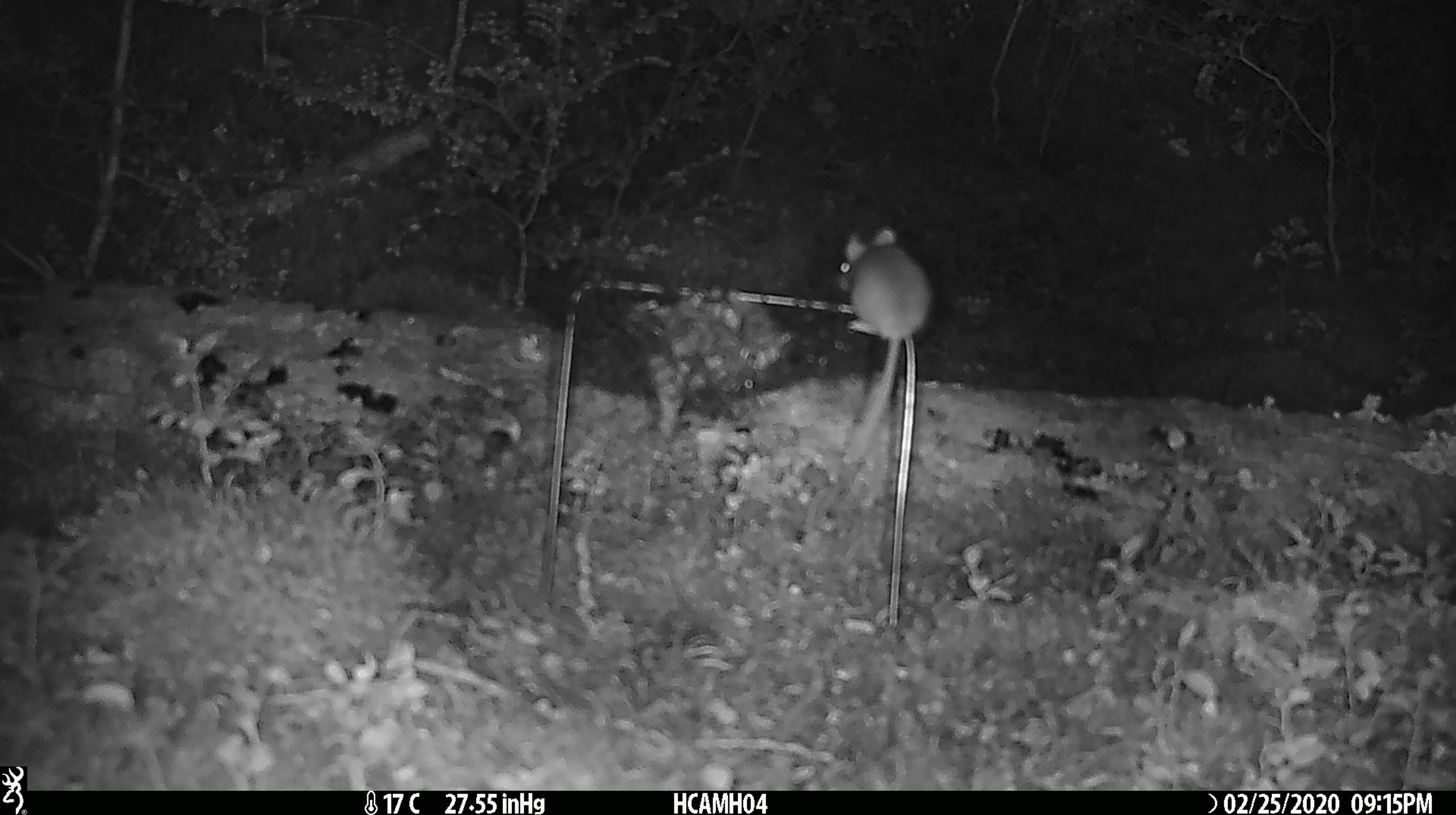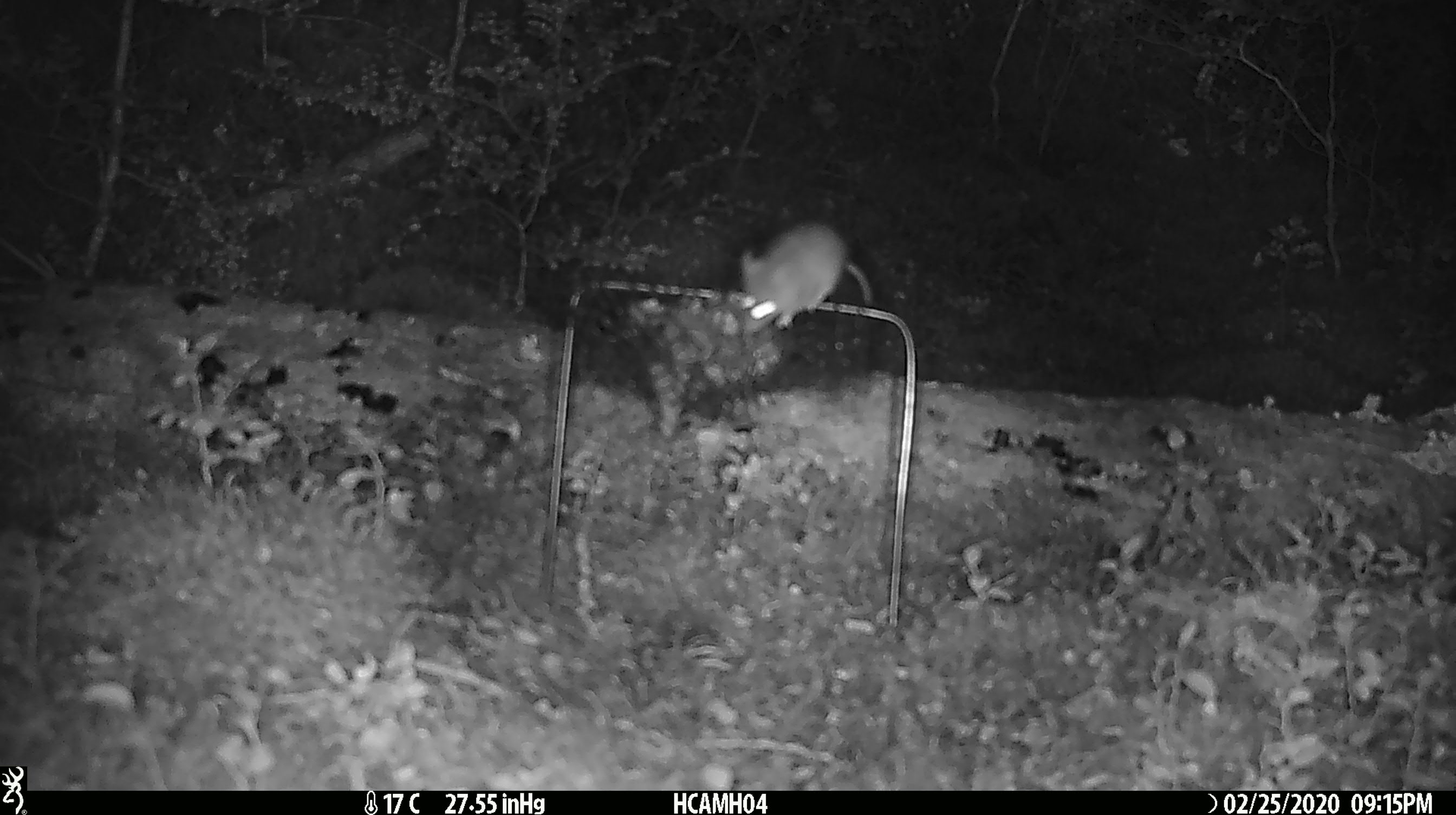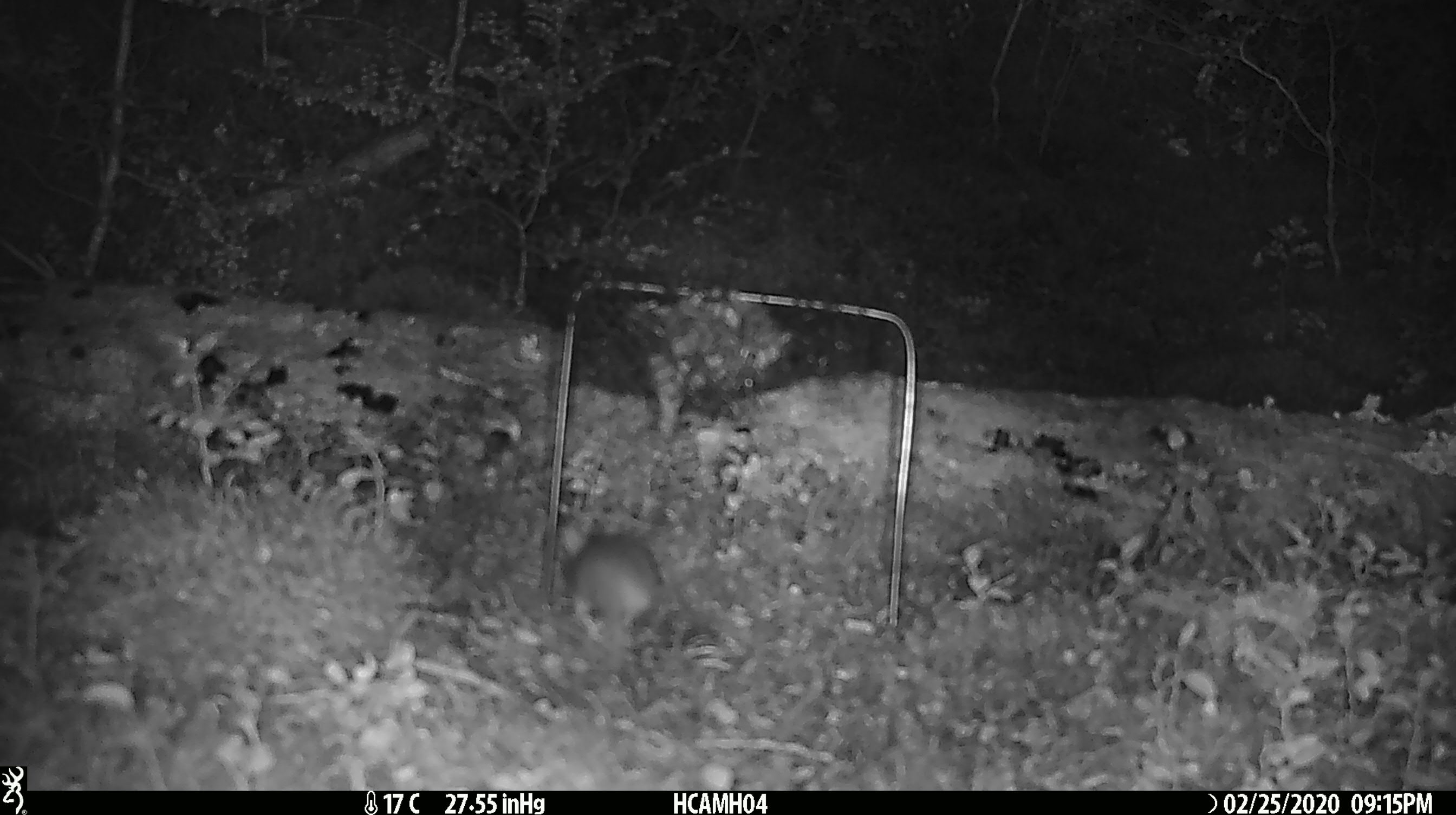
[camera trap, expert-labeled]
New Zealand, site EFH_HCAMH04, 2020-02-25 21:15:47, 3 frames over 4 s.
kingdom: Animalia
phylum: Chordata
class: Mammalia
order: Rodentia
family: Muridae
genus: Mus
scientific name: Mus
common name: mouse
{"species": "mouse (Mus)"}